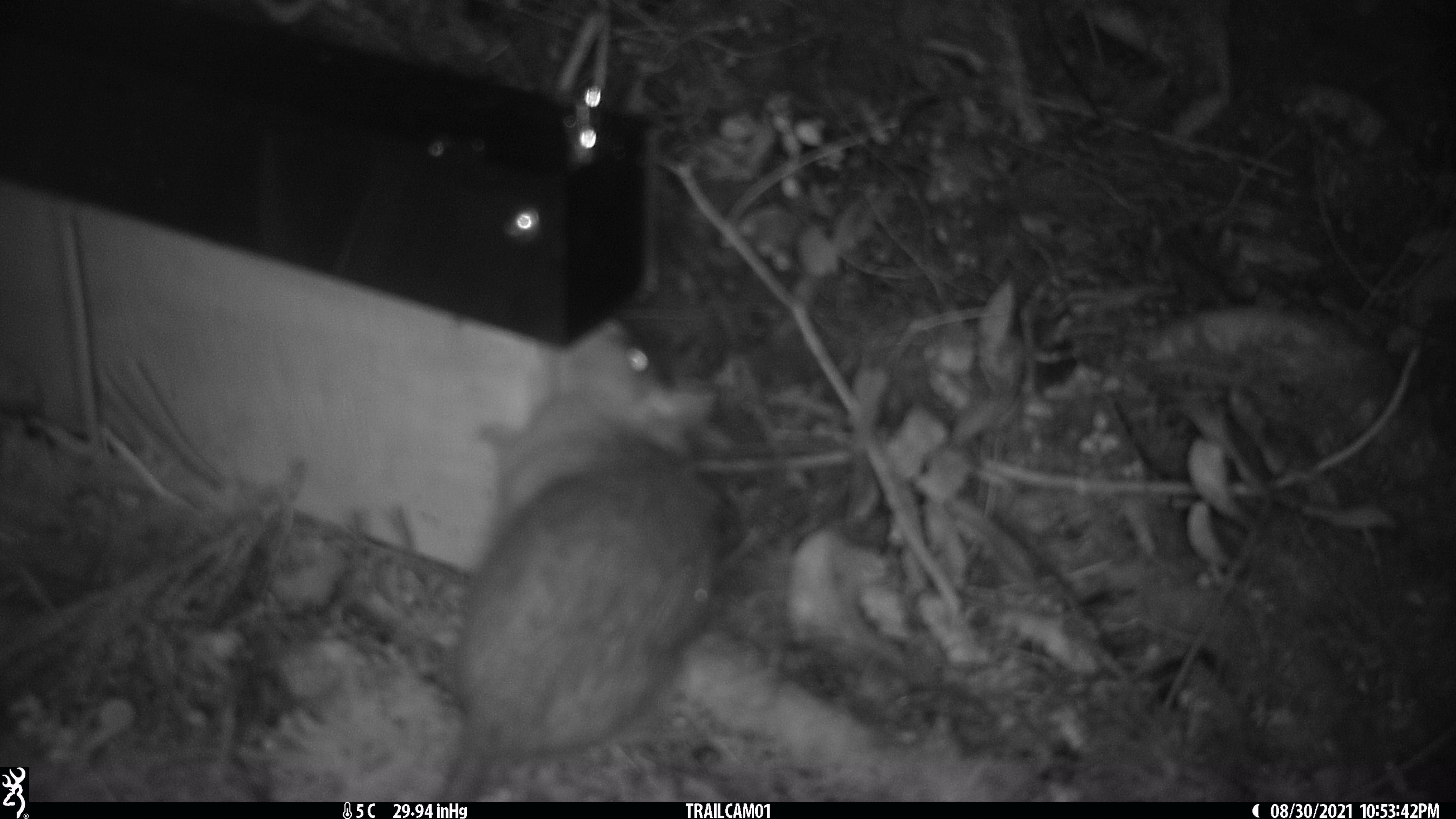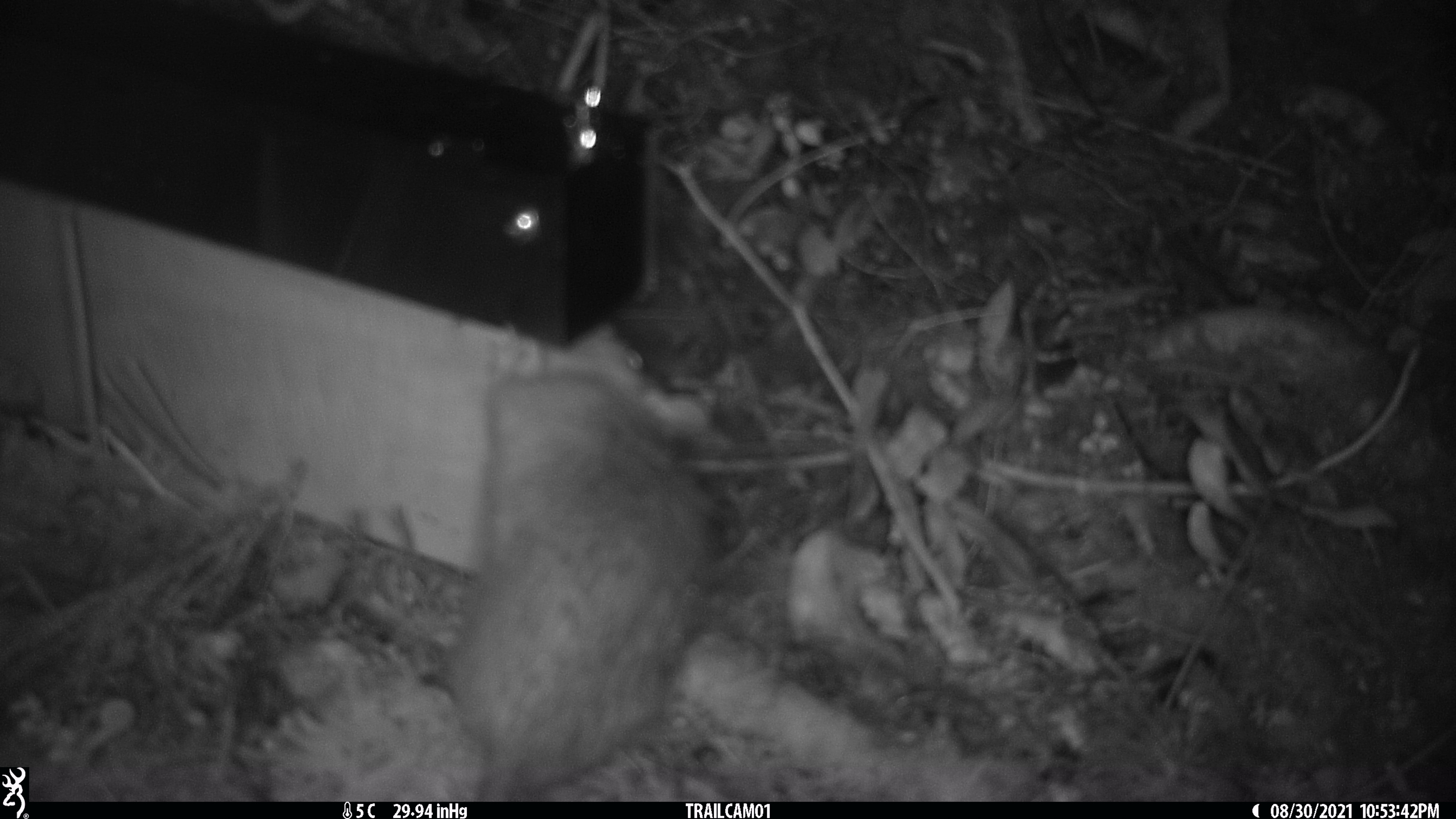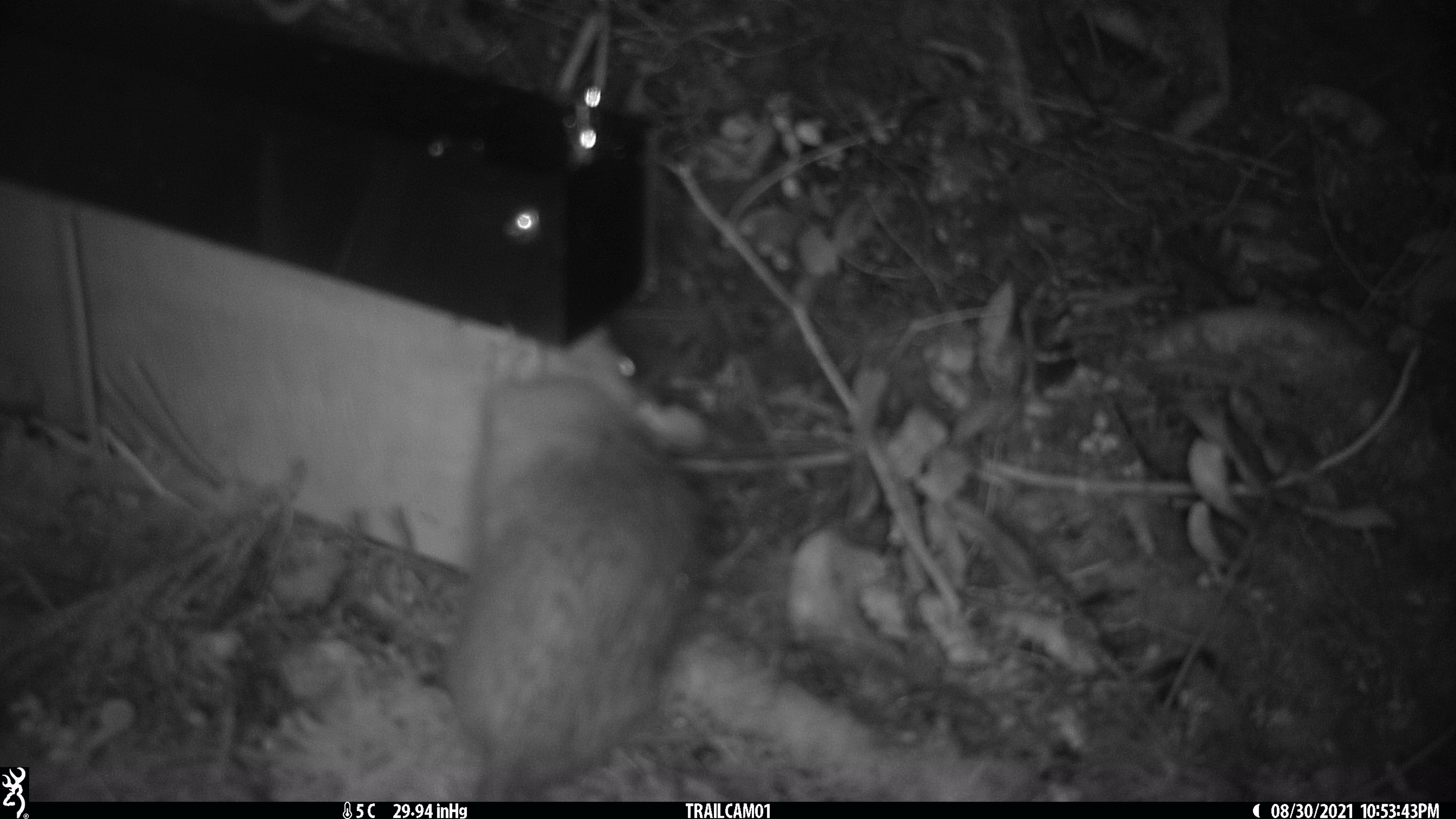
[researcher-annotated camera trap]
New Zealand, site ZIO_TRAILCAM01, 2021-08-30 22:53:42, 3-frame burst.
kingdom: Animalia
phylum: Chordata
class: Mammalia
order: Rodentia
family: Muridae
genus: Rattus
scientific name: Rattus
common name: rat